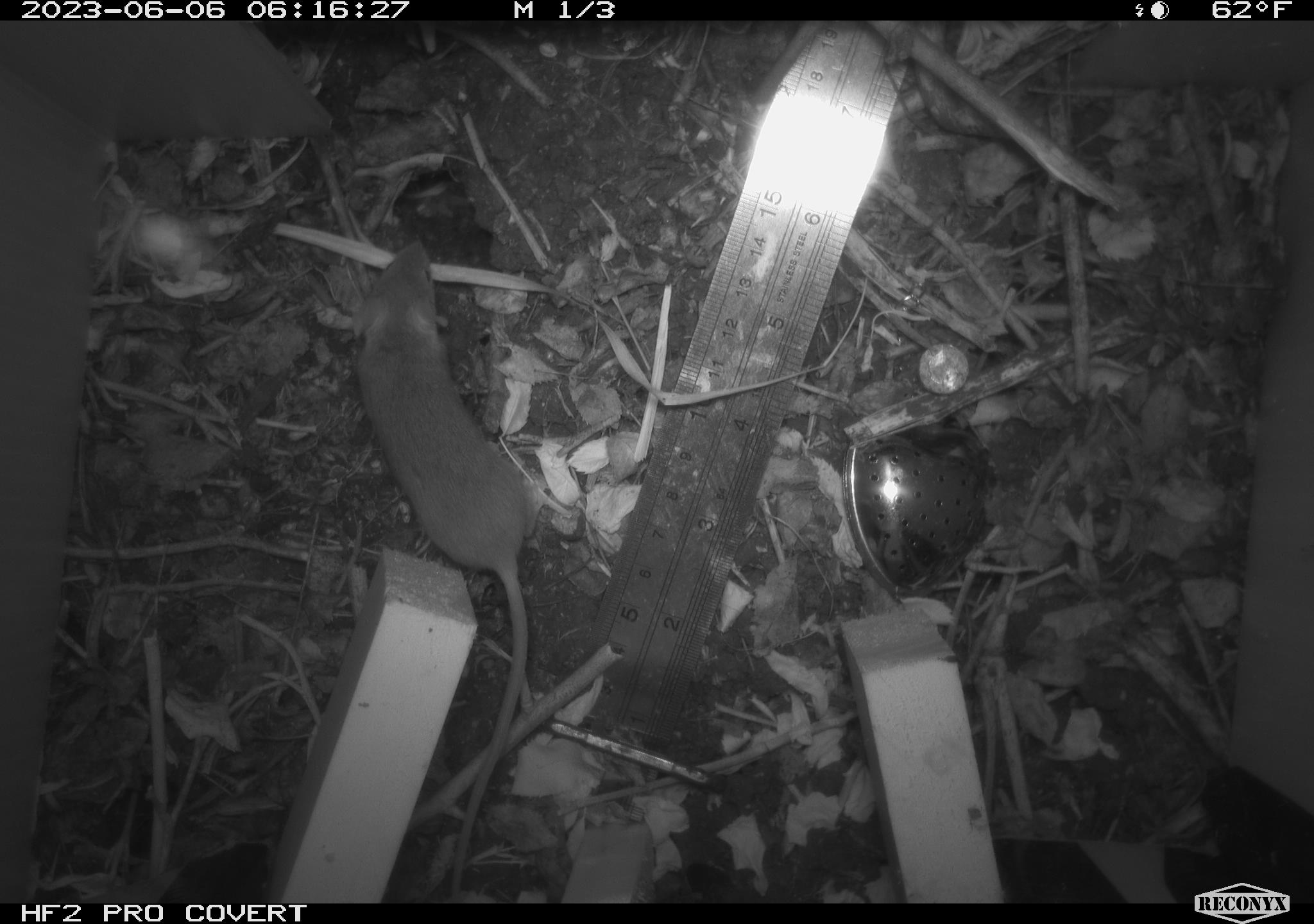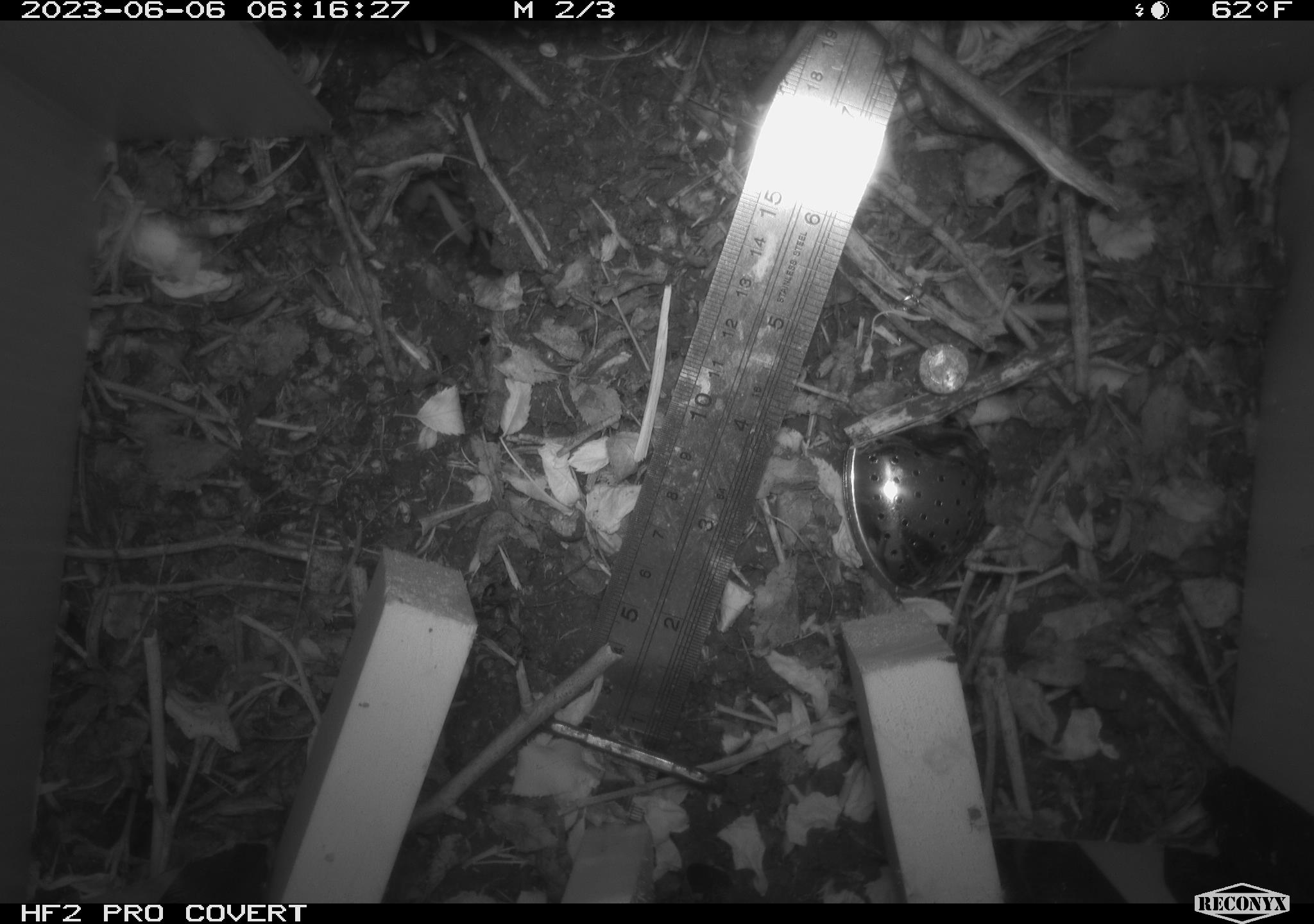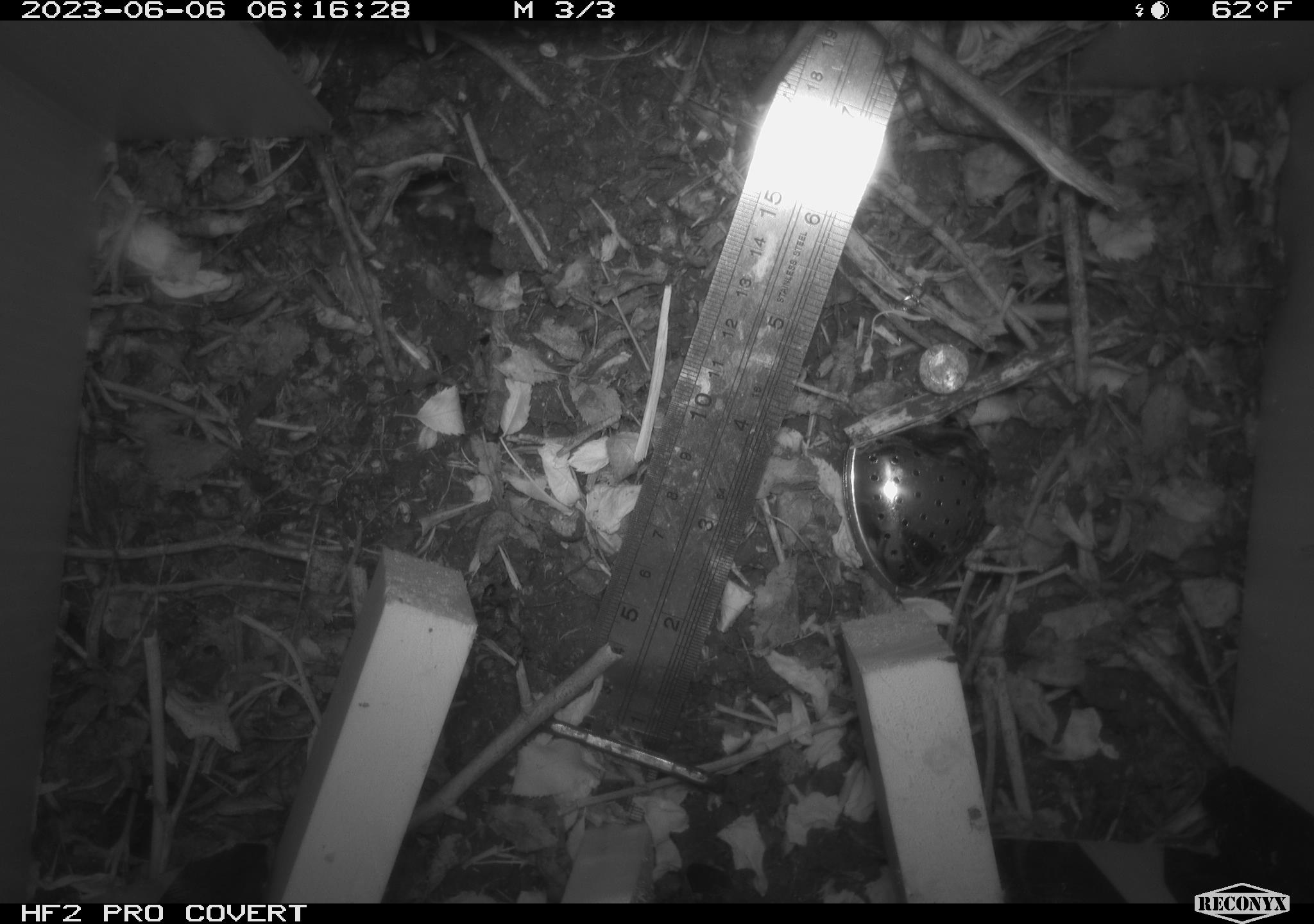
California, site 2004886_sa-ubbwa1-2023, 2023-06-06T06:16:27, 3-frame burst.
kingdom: Animalia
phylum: Chordata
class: Mammalia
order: Rodentia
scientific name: Rodentia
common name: rodent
Rodent (Rodentia).